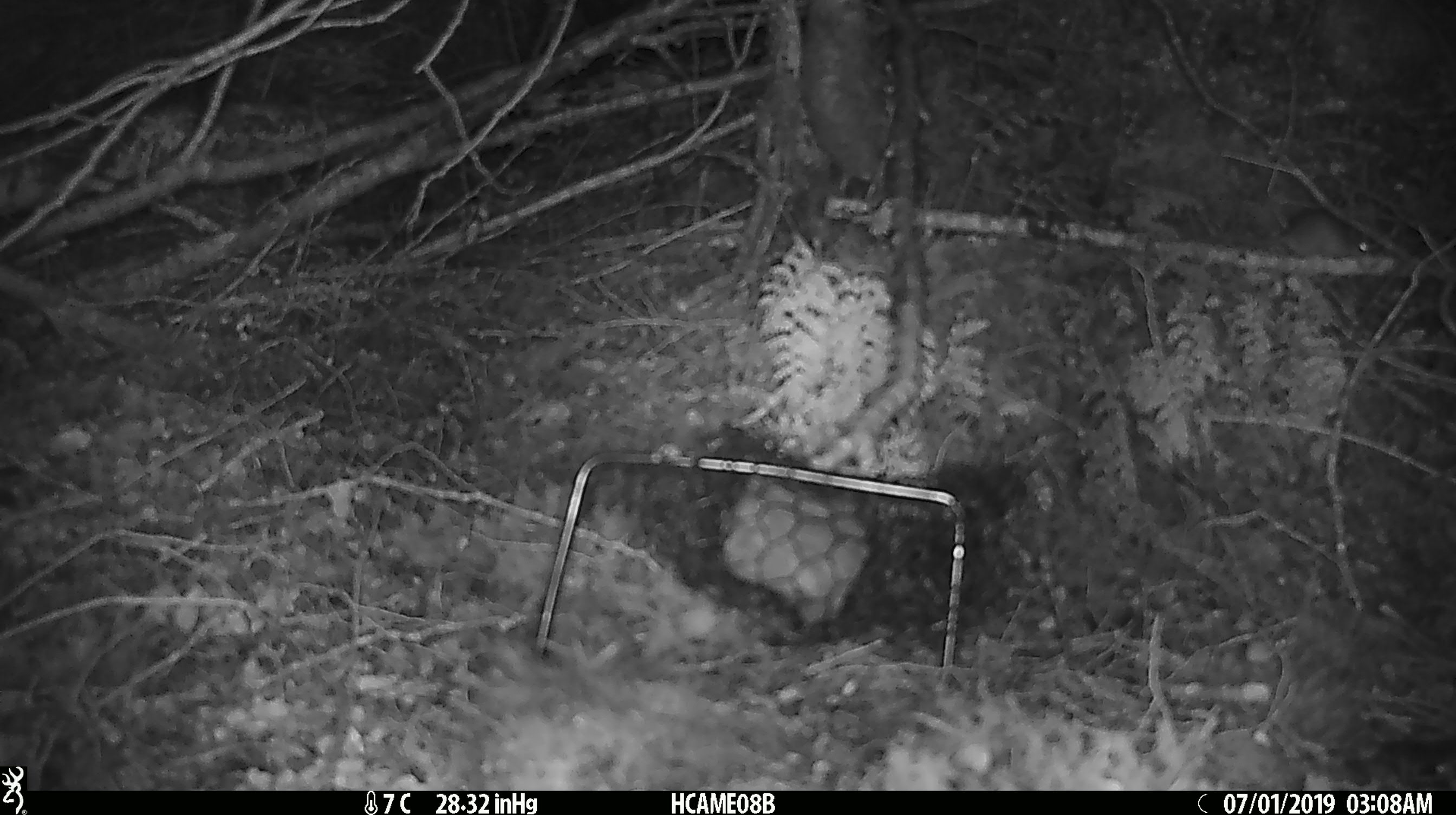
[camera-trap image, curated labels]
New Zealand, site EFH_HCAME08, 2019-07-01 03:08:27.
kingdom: Animalia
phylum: Chordata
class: Mammalia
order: Rodentia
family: Muridae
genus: Mus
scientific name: Mus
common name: mouse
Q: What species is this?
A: Mouse (Mus).